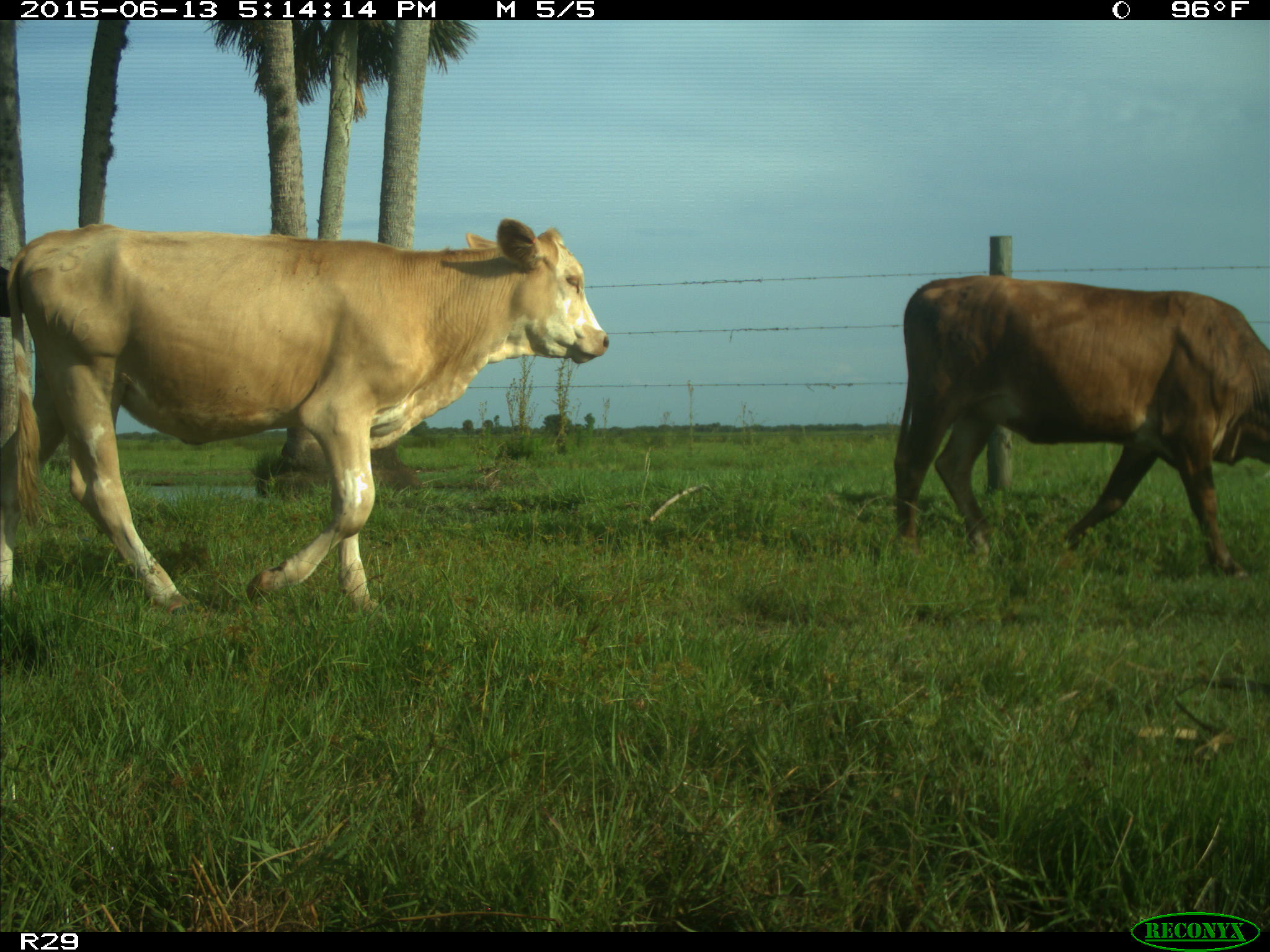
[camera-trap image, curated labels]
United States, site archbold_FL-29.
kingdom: Animalia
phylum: Chordata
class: Mammalia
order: Artiodactyla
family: Bovidae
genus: Bos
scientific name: Bos taurus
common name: domestic cow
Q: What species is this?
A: Bos taurus (domestic cow).